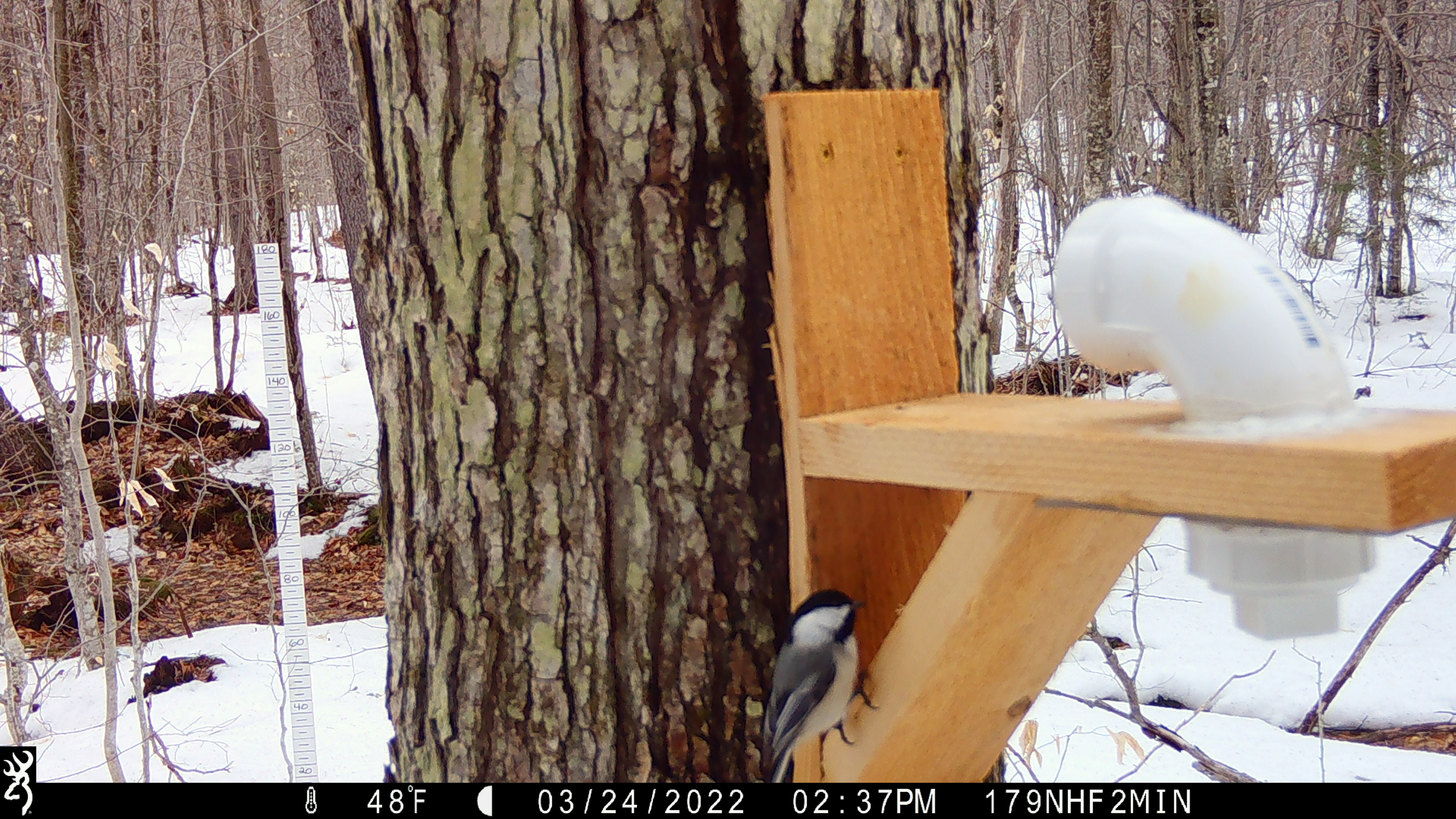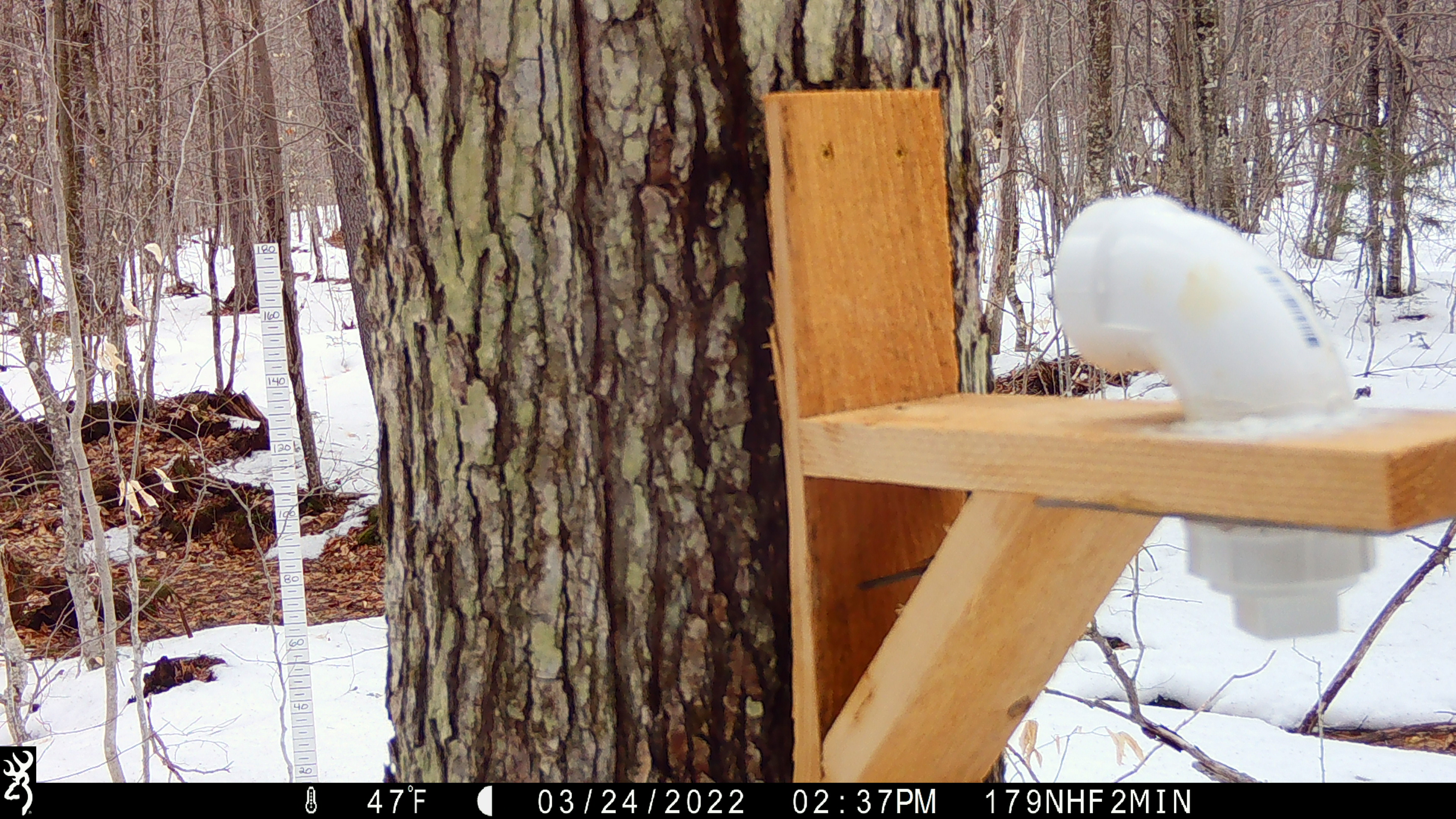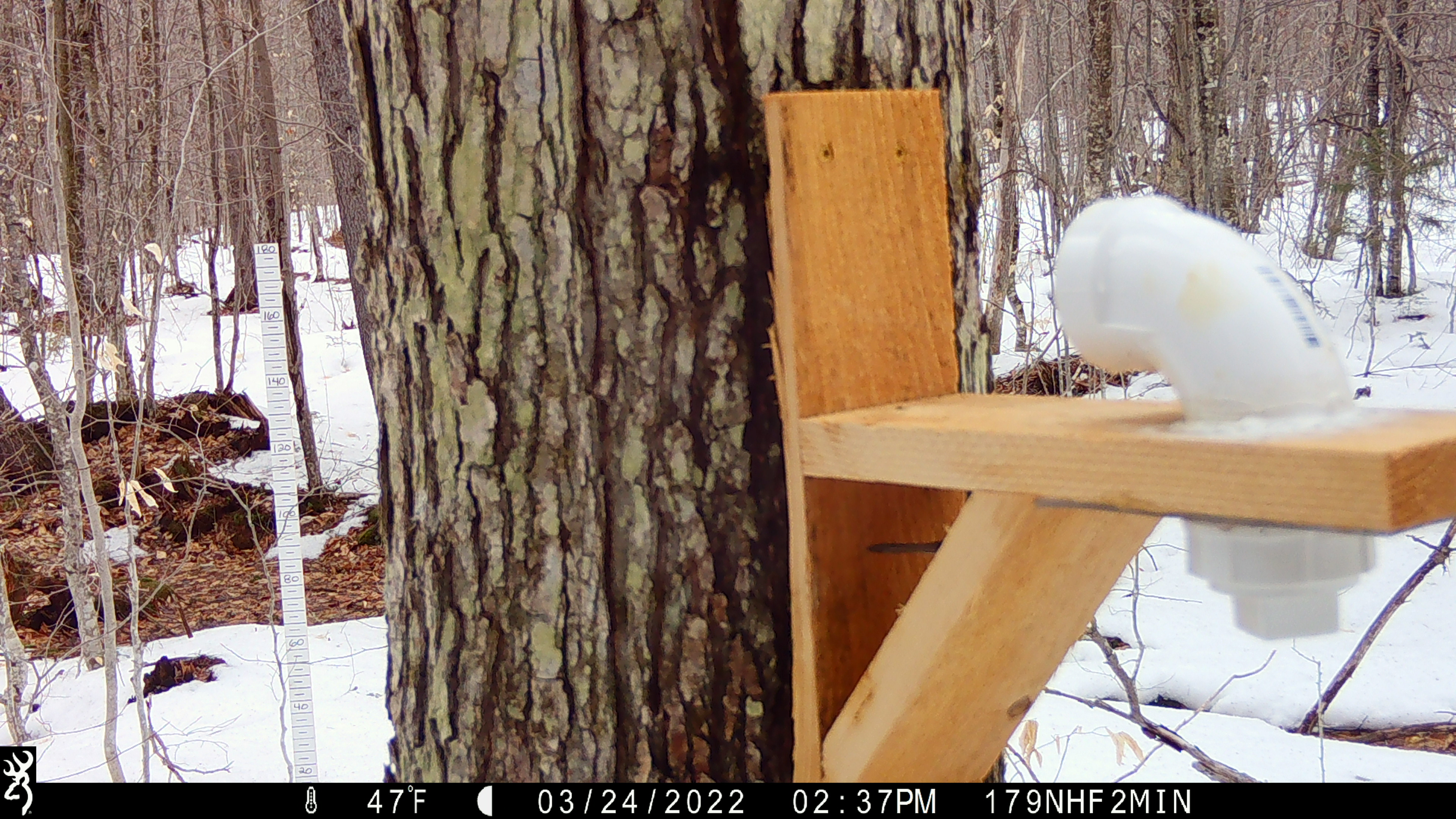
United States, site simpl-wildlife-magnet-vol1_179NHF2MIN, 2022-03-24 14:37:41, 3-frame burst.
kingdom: Animalia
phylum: Chordata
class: Aves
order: Passeriformes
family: Sittidae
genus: Sitta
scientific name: Sitta canadensis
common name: red-breasted nuthatch